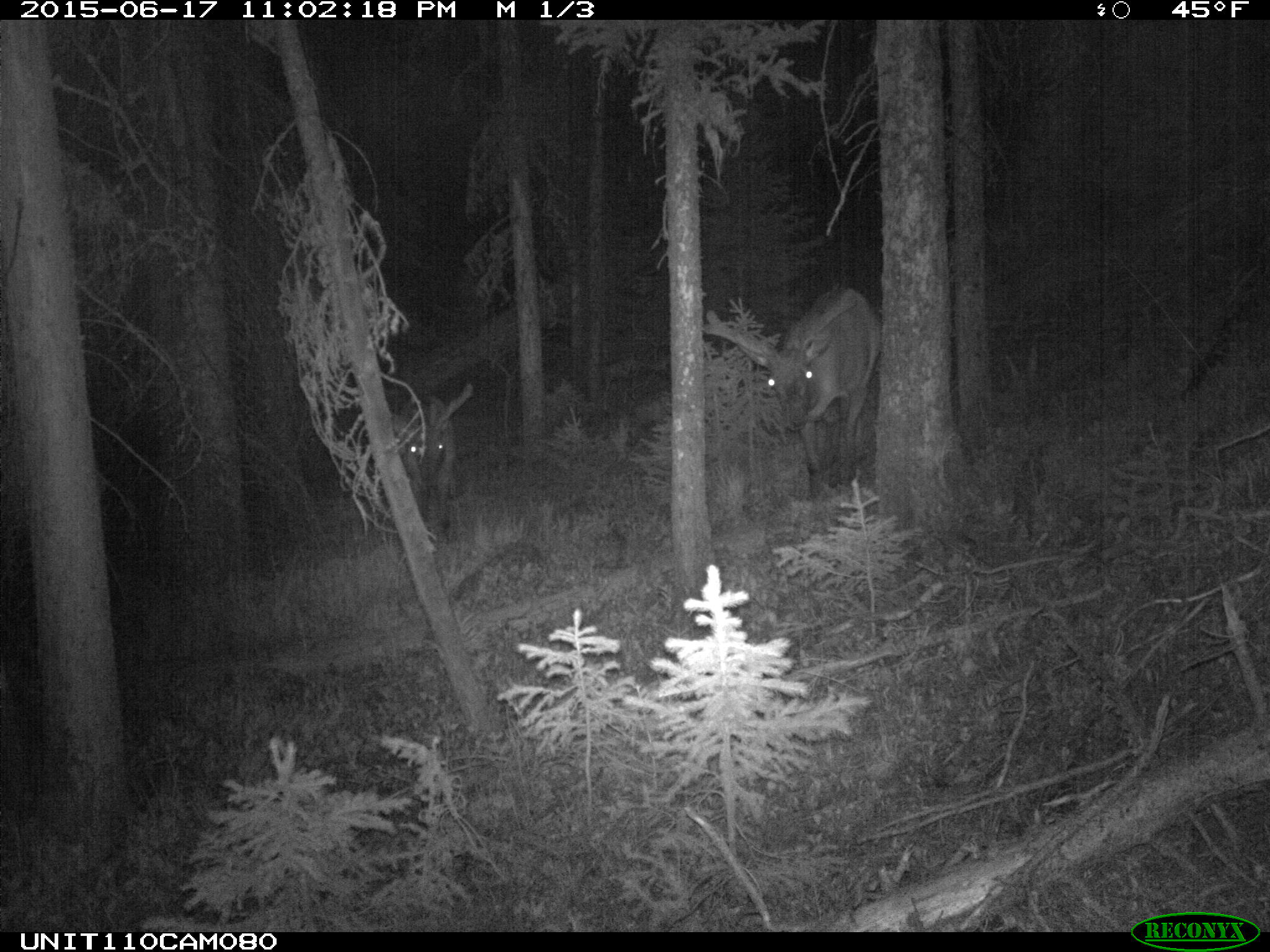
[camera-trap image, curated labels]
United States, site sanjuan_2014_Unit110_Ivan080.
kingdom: Animalia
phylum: Chordata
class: Mammalia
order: Artiodactyla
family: Cervidae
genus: Cervus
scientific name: Cervus elaphus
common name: red deer